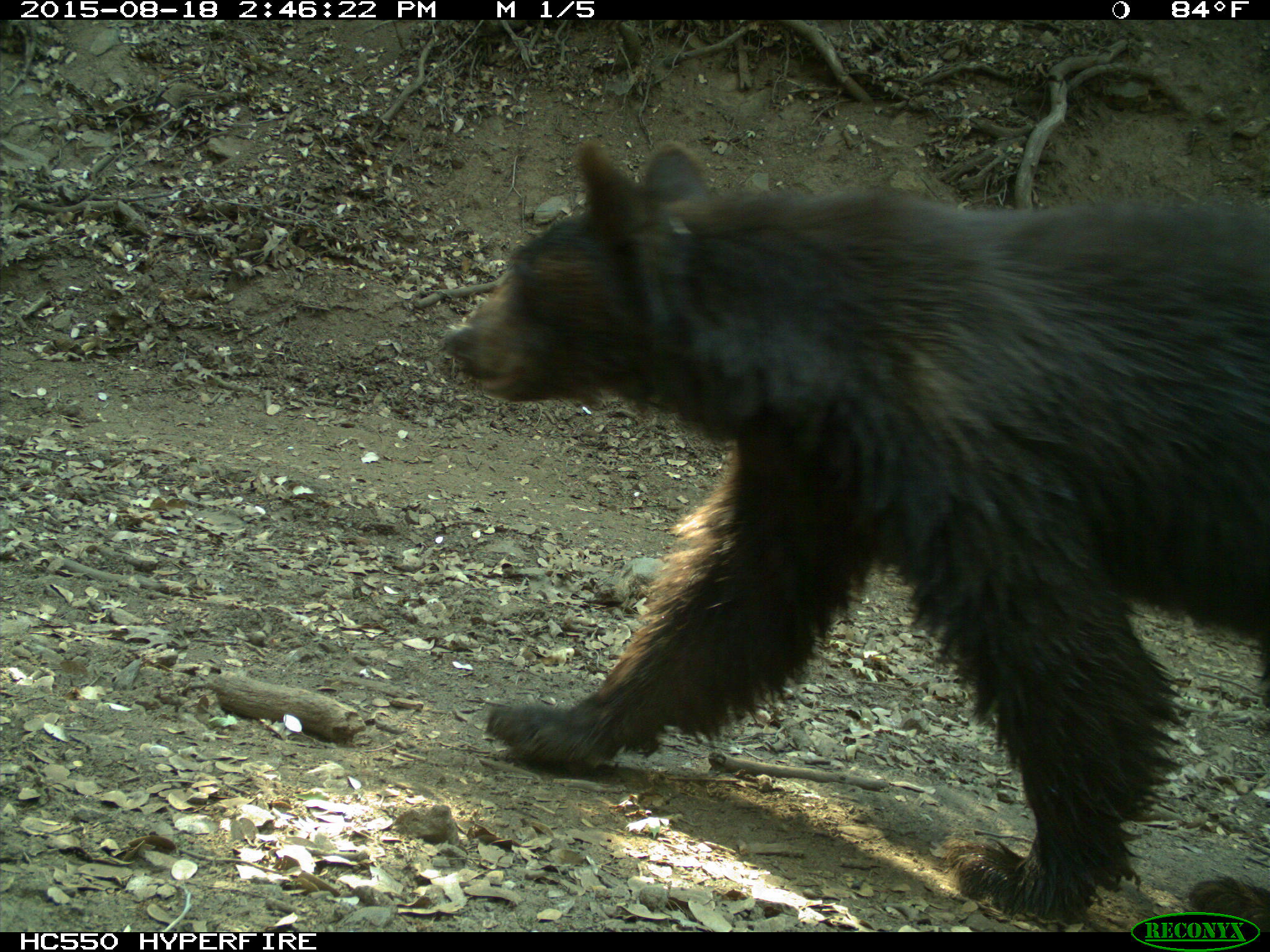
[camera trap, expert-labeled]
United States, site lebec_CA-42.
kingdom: Animalia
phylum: Chordata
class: Mammalia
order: Carnivora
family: Ursidae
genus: Ursus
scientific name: Ursus americanus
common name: american black bear